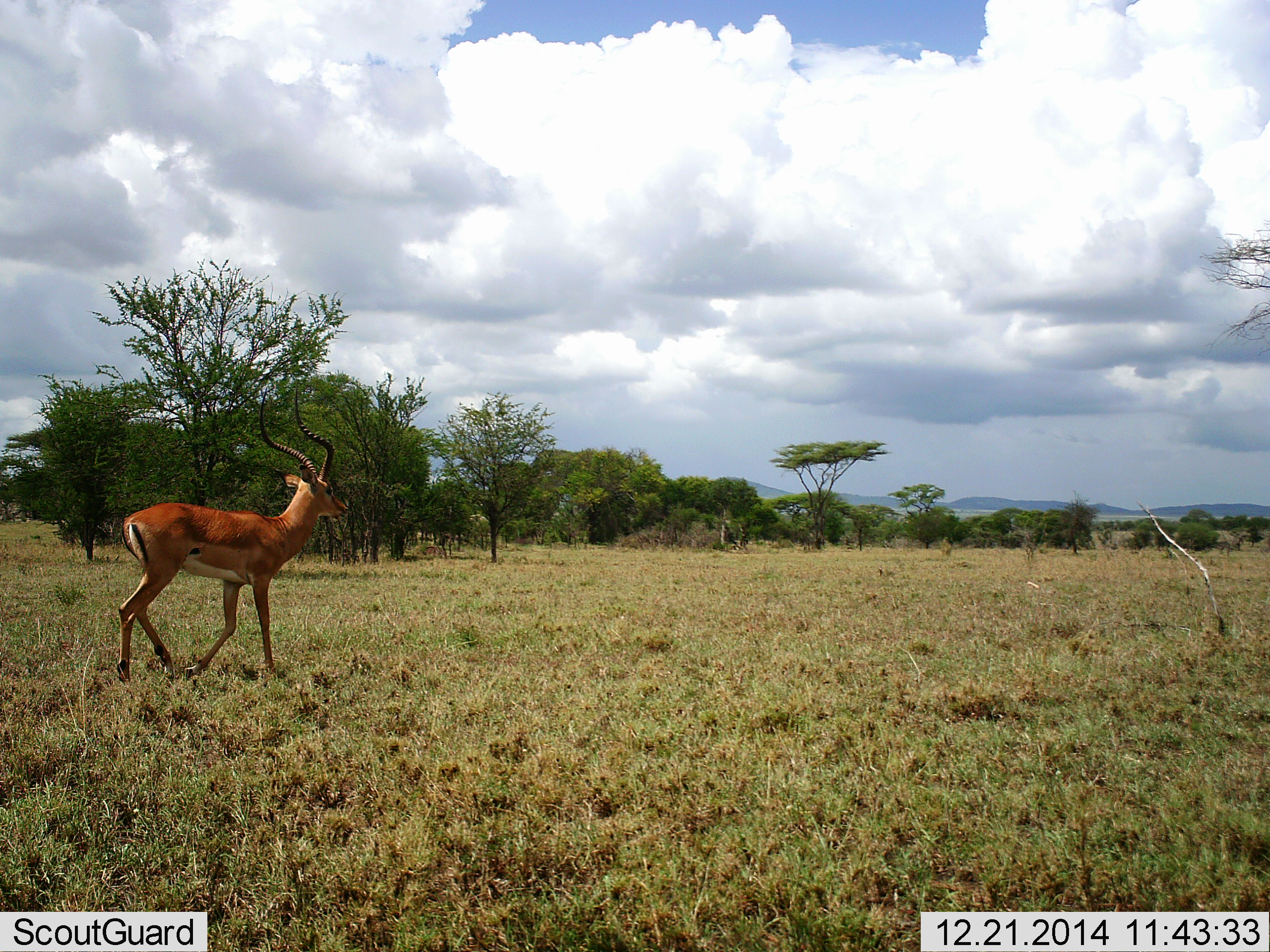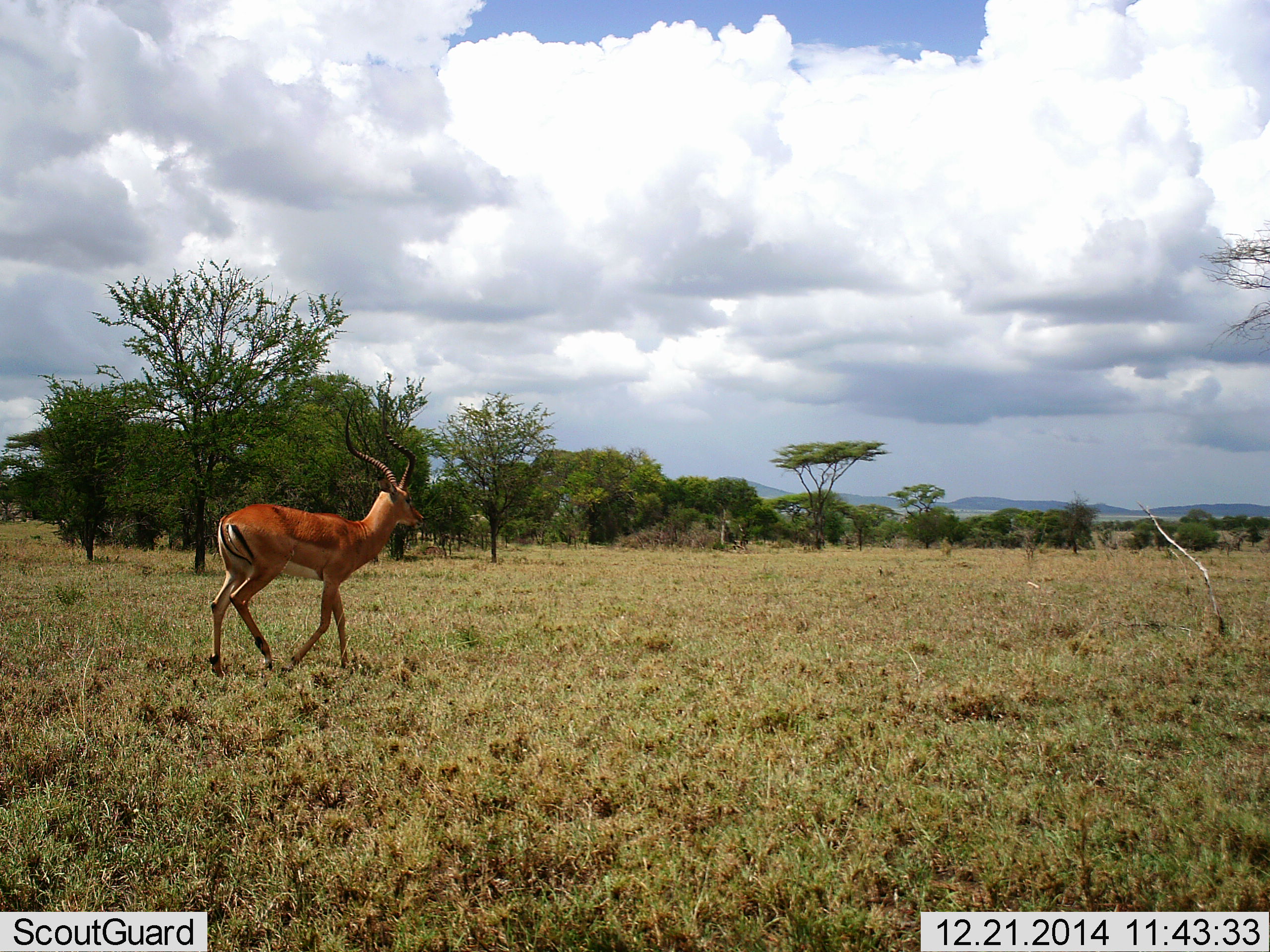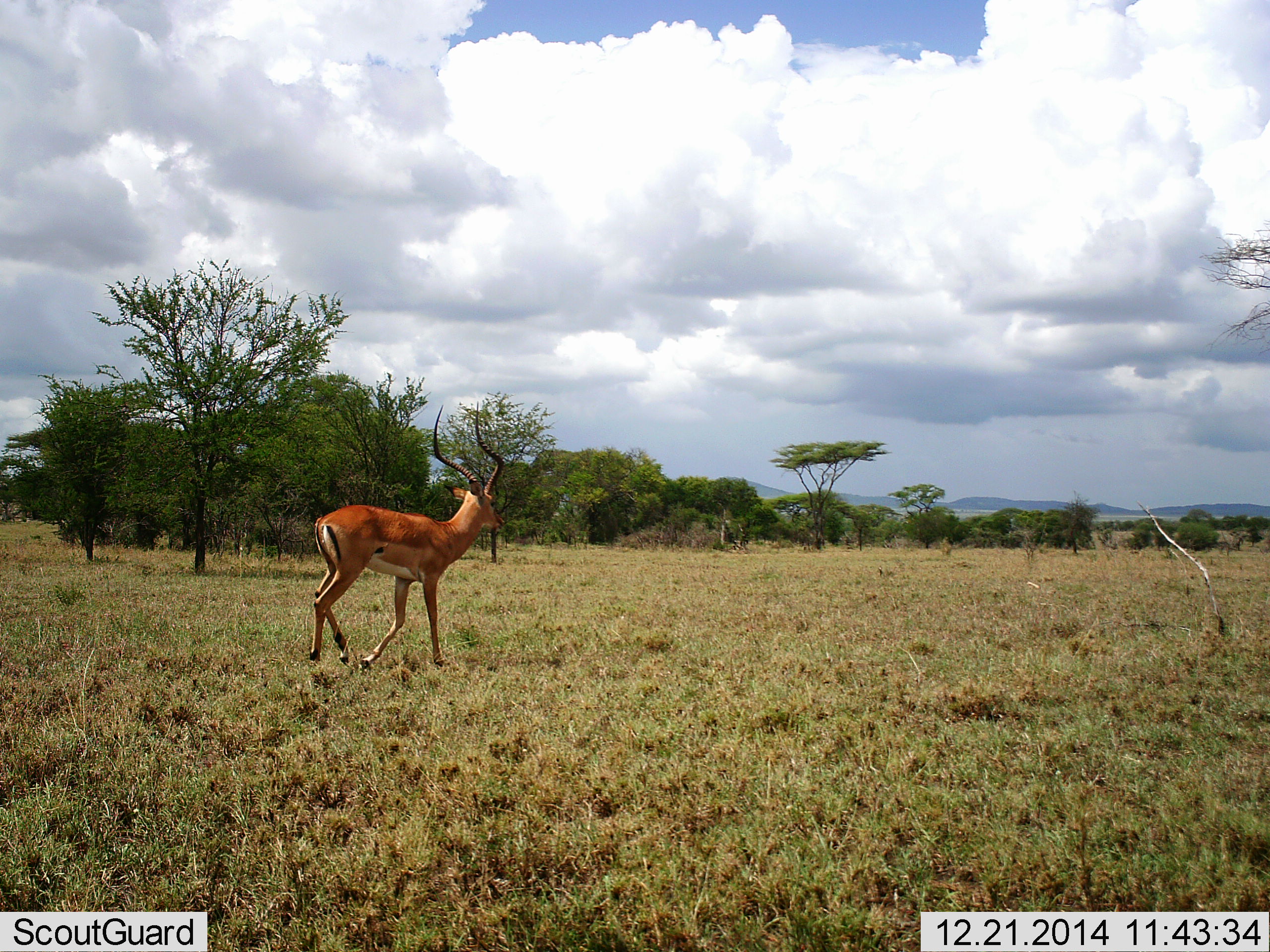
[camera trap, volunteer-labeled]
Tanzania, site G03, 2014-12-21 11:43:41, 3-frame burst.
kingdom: Animalia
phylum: Chordata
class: Mammalia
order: Artiodactyla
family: Bovidae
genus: Aepyceros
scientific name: Aepyceros melampus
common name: impala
Impala (Aepyceros melampus), count 1. Behavior (volunteer vote fractions): standing 0%, resting 0%, moving 100%, interacting 0%. Young present (vote fraction): 0%. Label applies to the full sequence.